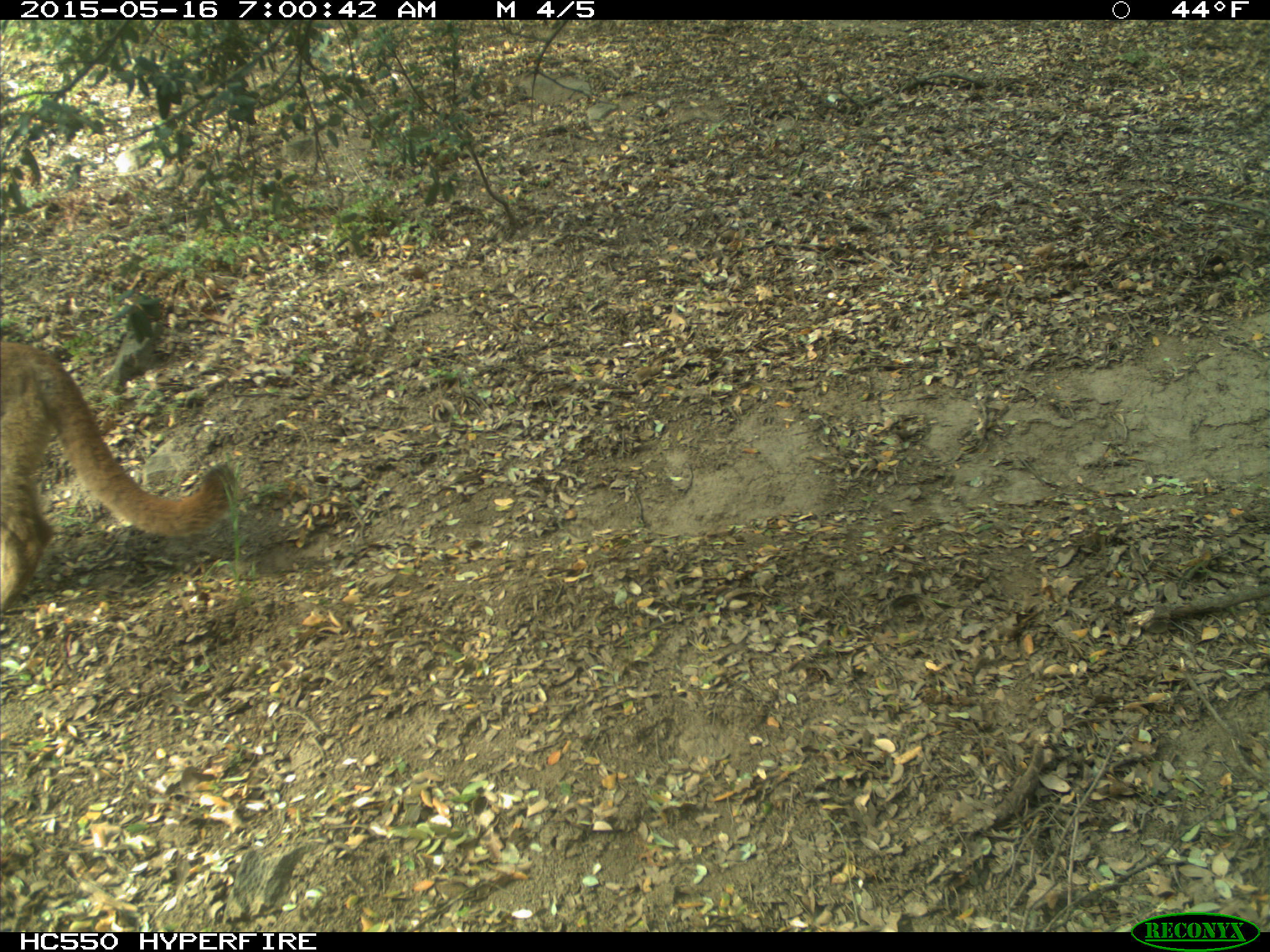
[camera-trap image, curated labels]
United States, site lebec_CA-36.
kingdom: Animalia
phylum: Chordata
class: Mammalia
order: Carnivora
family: Felidae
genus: Puma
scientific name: Puma concolor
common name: mountain lion